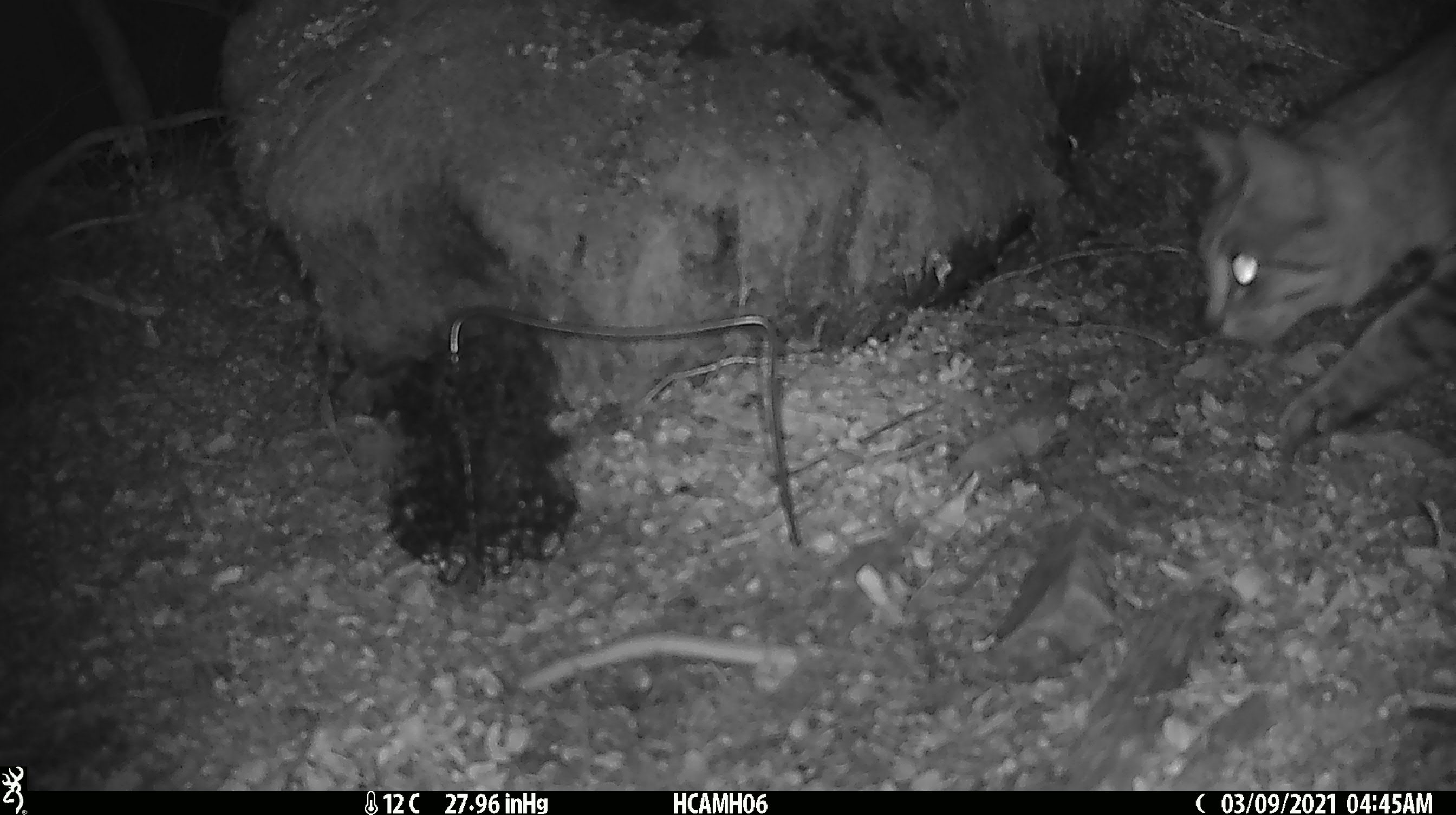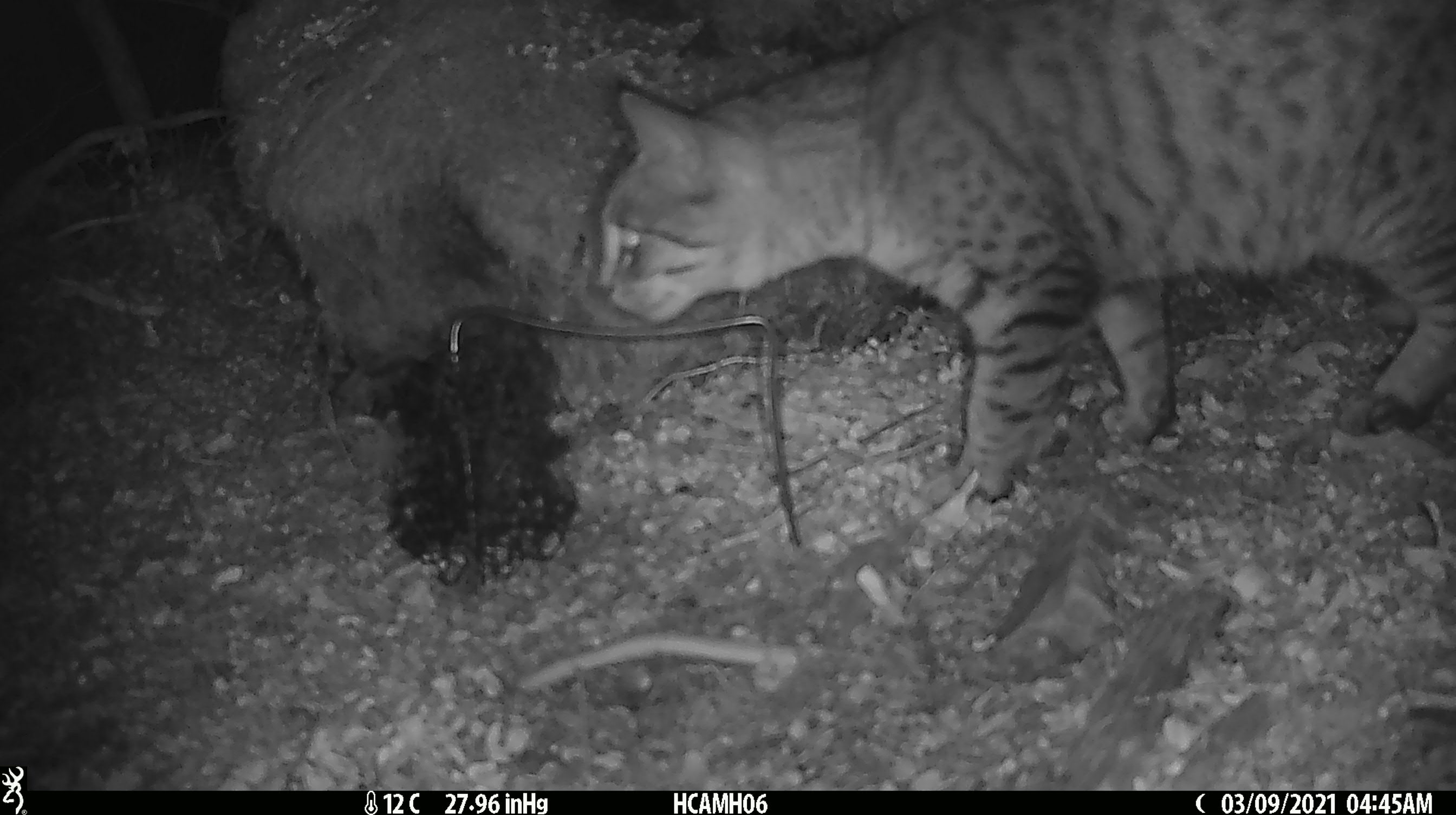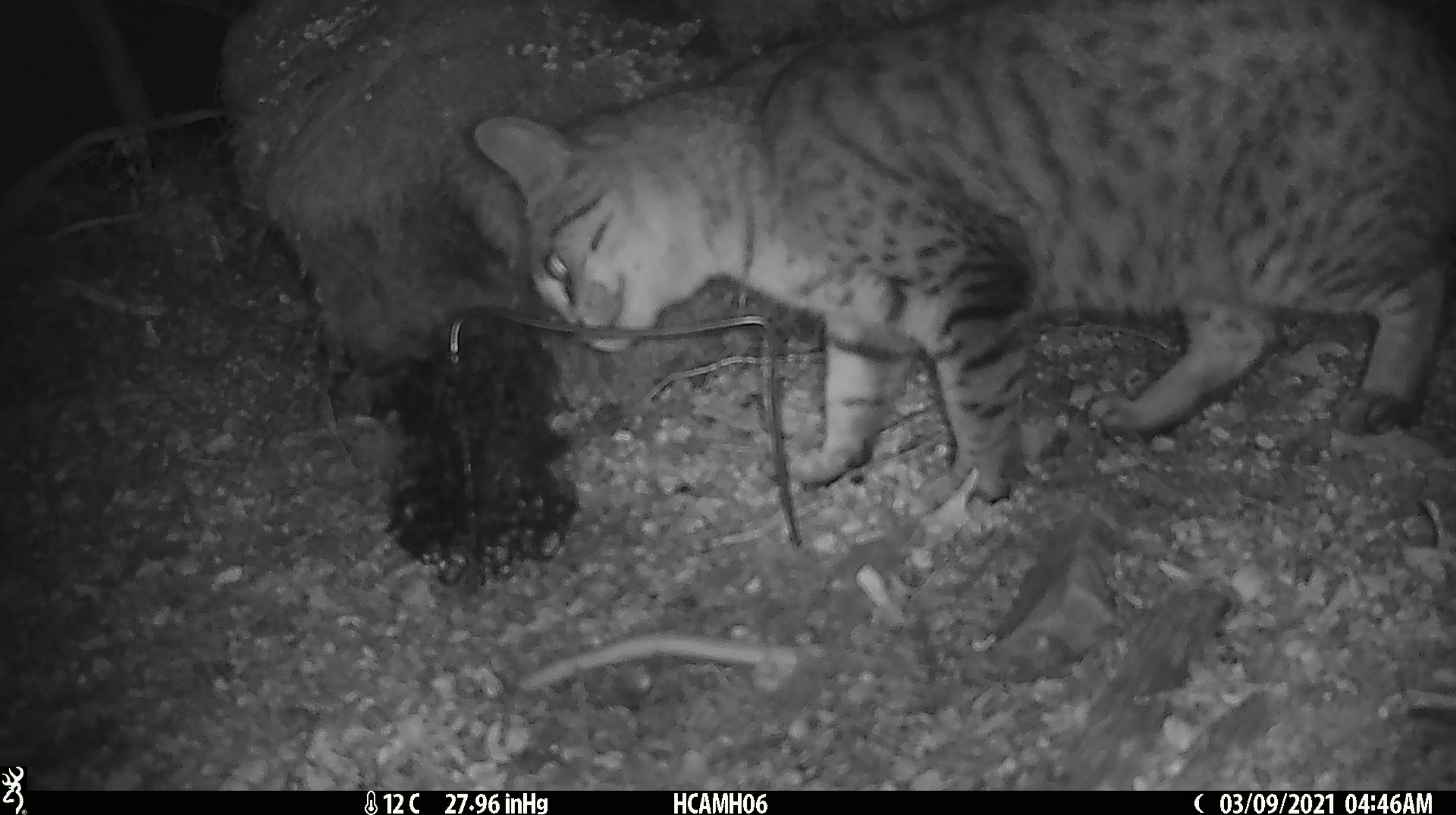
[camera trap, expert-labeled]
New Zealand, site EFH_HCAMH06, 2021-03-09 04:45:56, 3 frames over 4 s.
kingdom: Animalia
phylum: Chordata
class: Mammalia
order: Carnivora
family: Felidae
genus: Felis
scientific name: Felis catus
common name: domestic cat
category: cat